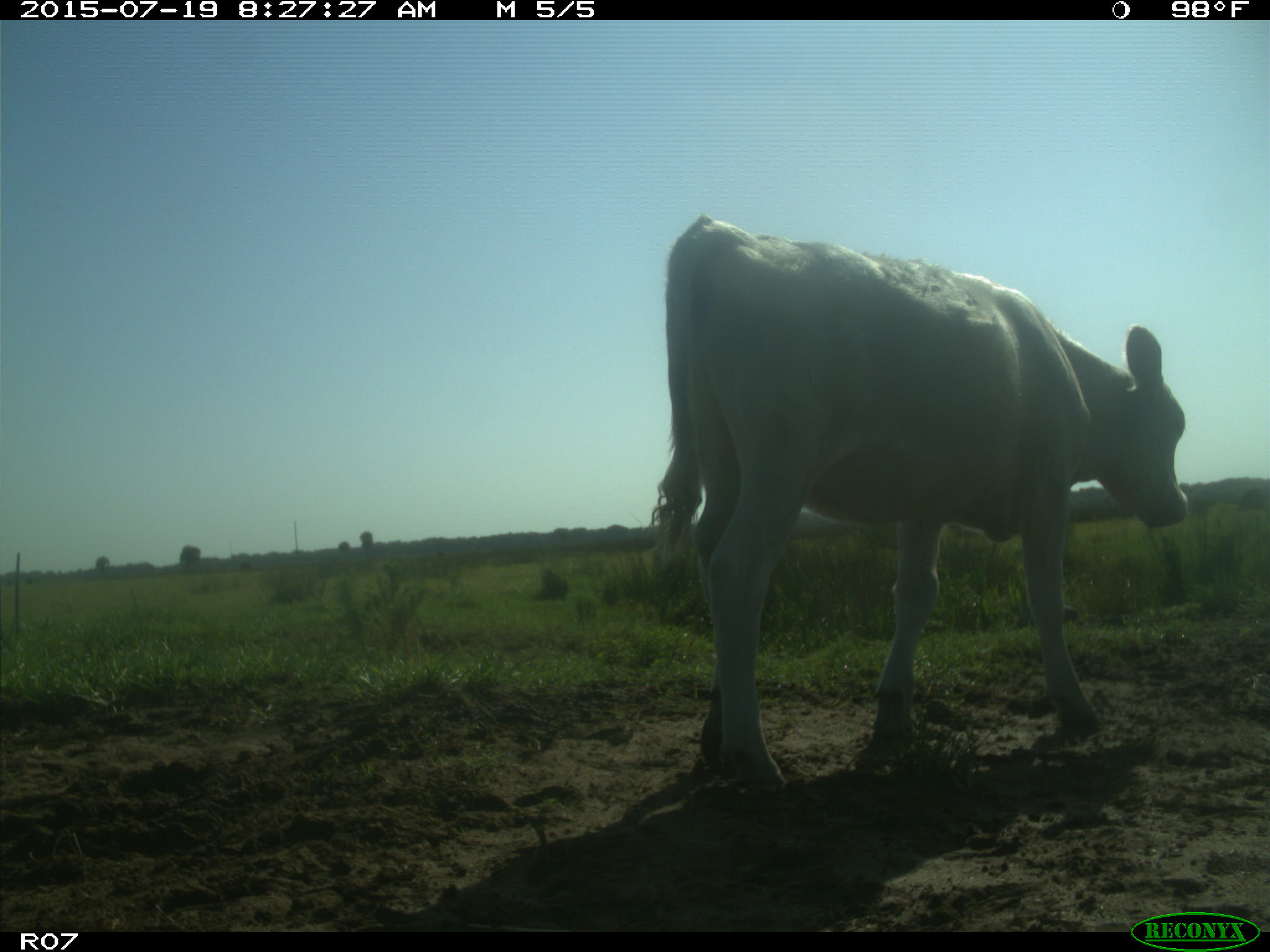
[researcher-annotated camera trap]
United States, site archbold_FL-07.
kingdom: Animalia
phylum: Chordata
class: Mammalia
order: Artiodactyla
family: Bovidae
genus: Bos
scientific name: Bos taurus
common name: domestic cow